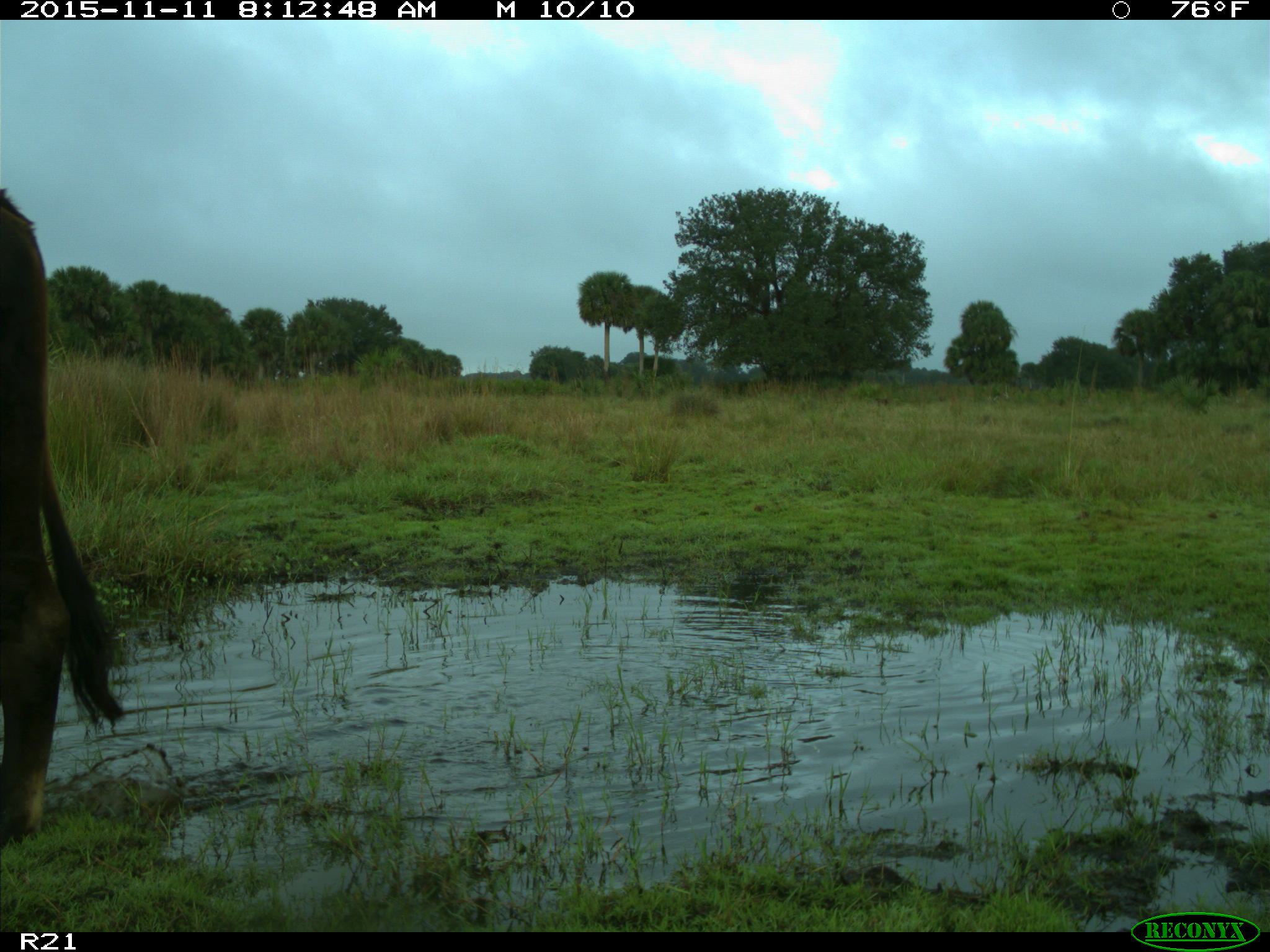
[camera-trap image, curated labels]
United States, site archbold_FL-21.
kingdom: Animalia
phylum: Chordata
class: Mammalia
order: Artiodactyla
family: Bovidae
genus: Bos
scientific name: Bos taurus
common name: domestic cow